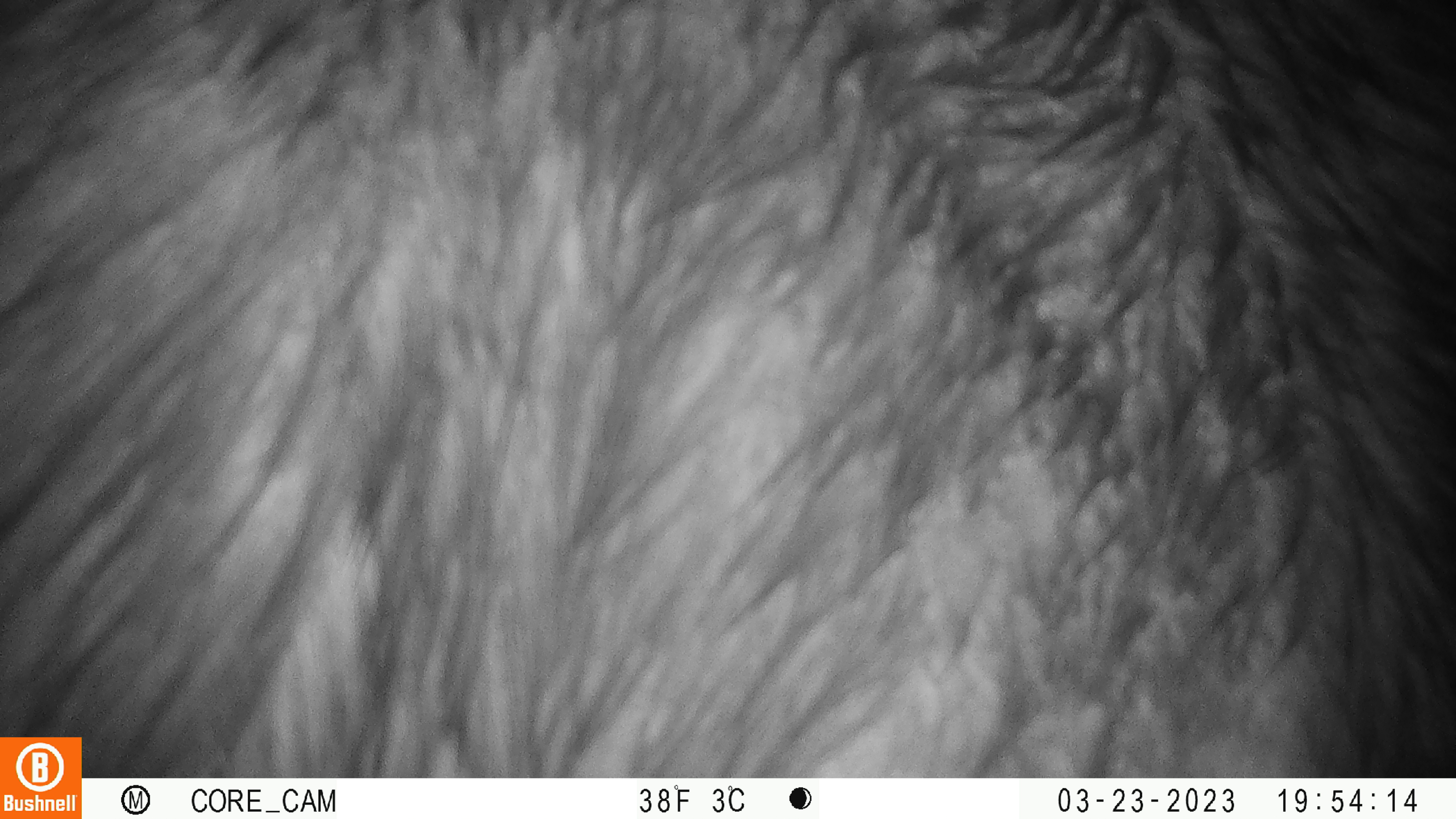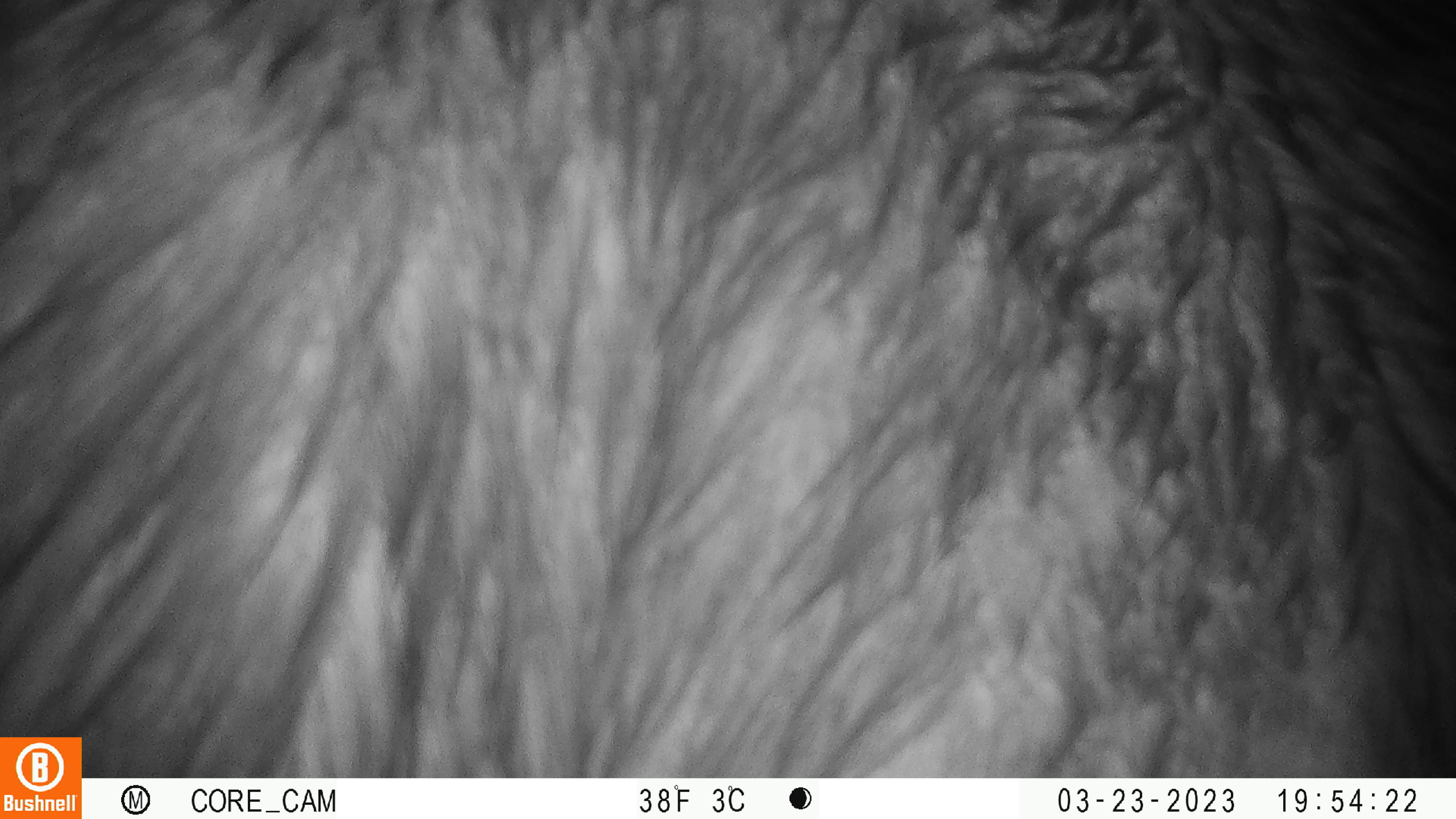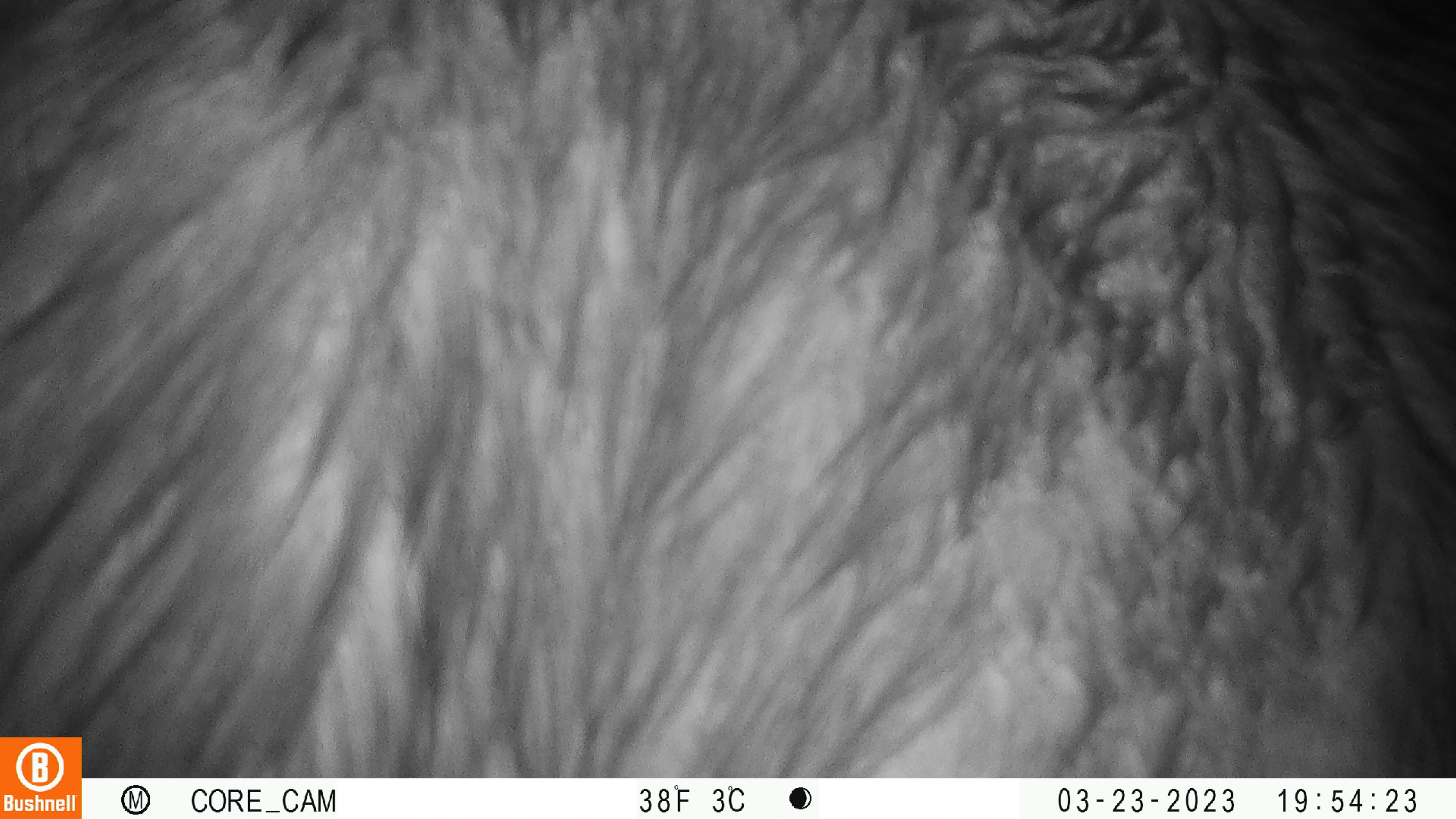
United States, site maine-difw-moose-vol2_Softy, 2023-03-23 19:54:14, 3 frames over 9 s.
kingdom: Animalia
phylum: Chordata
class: Mammalia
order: Artiodactyla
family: Cervidae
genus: Alces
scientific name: Alces alces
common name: moose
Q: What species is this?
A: Moose (Alces alces).